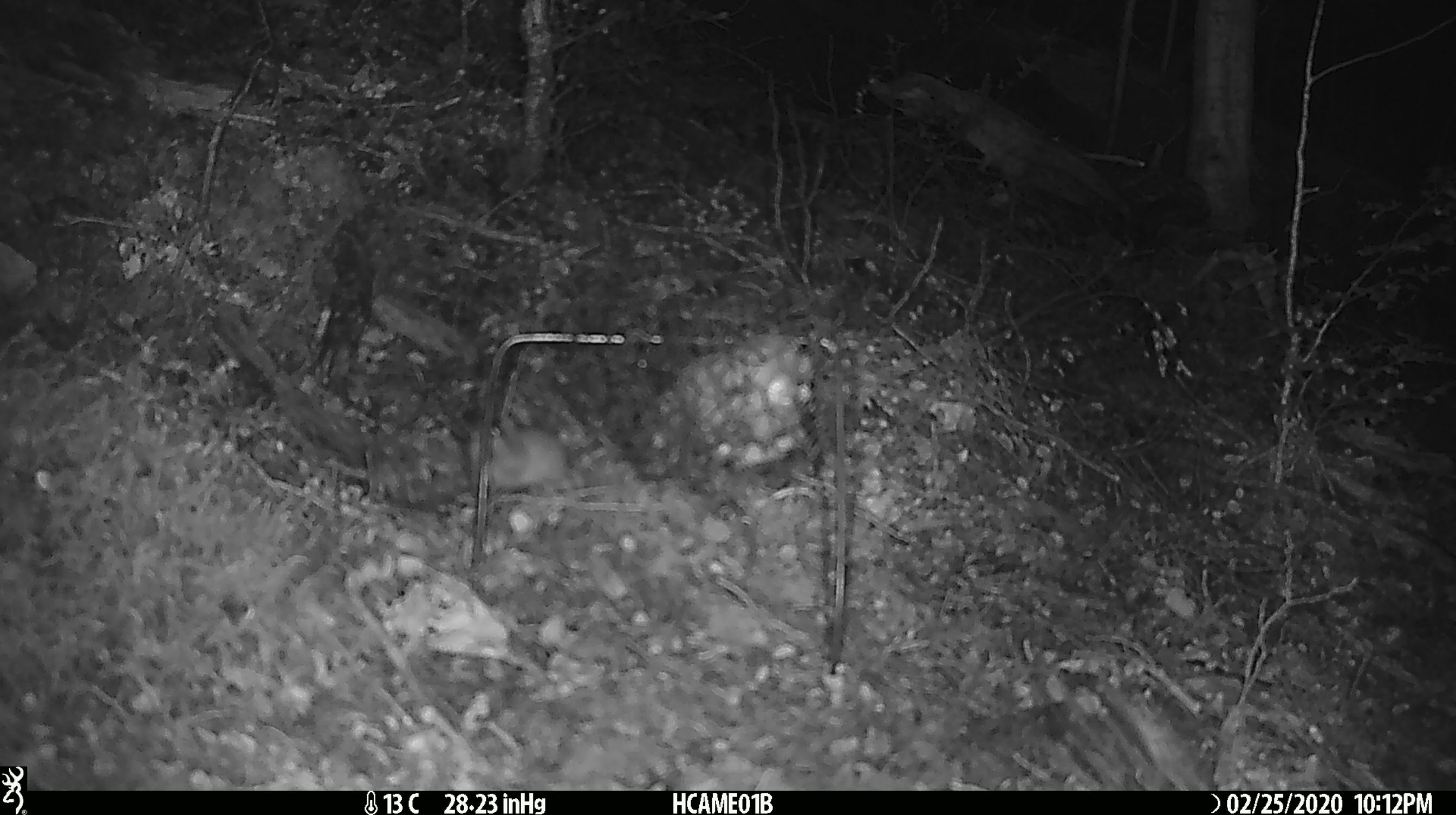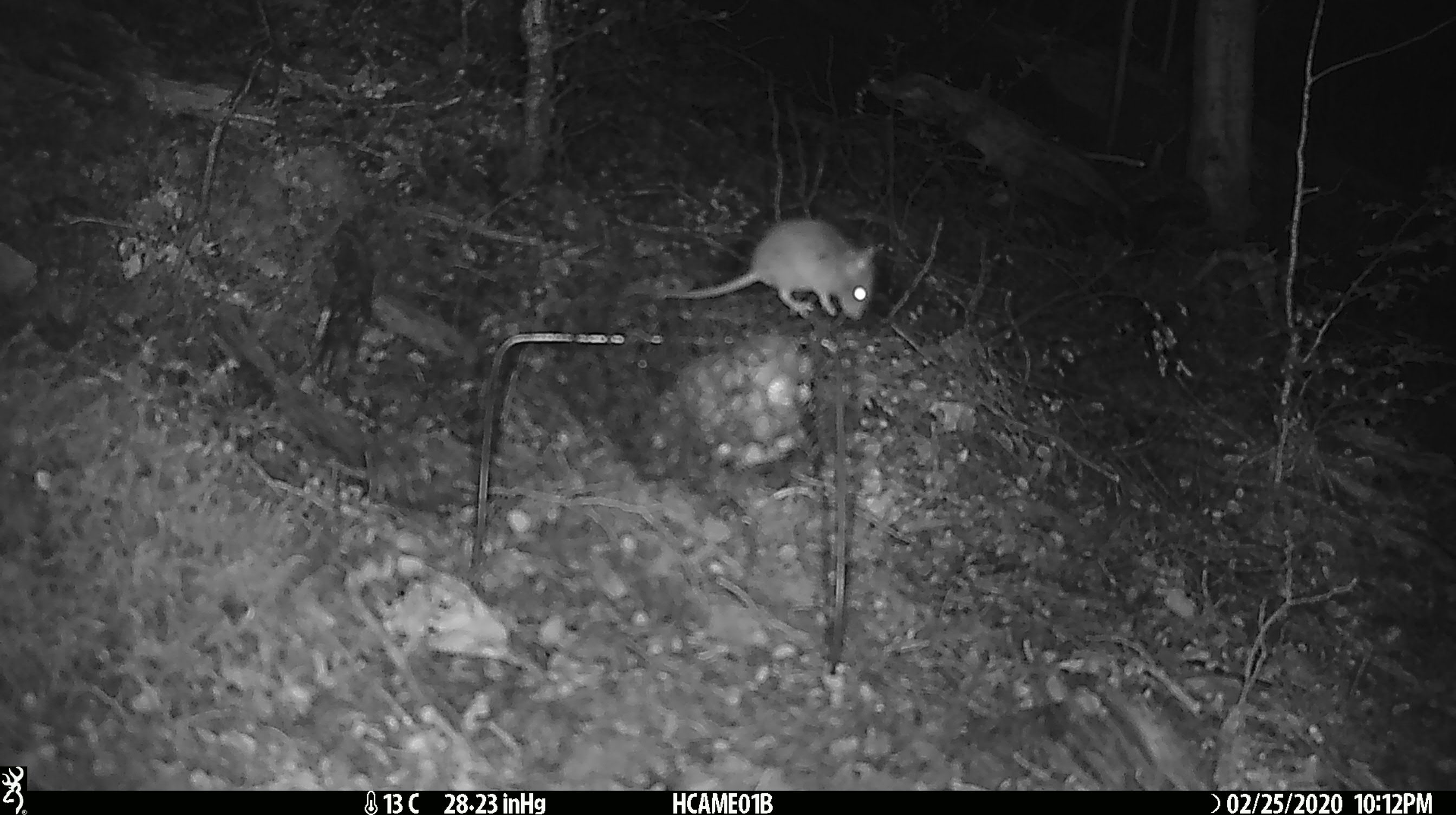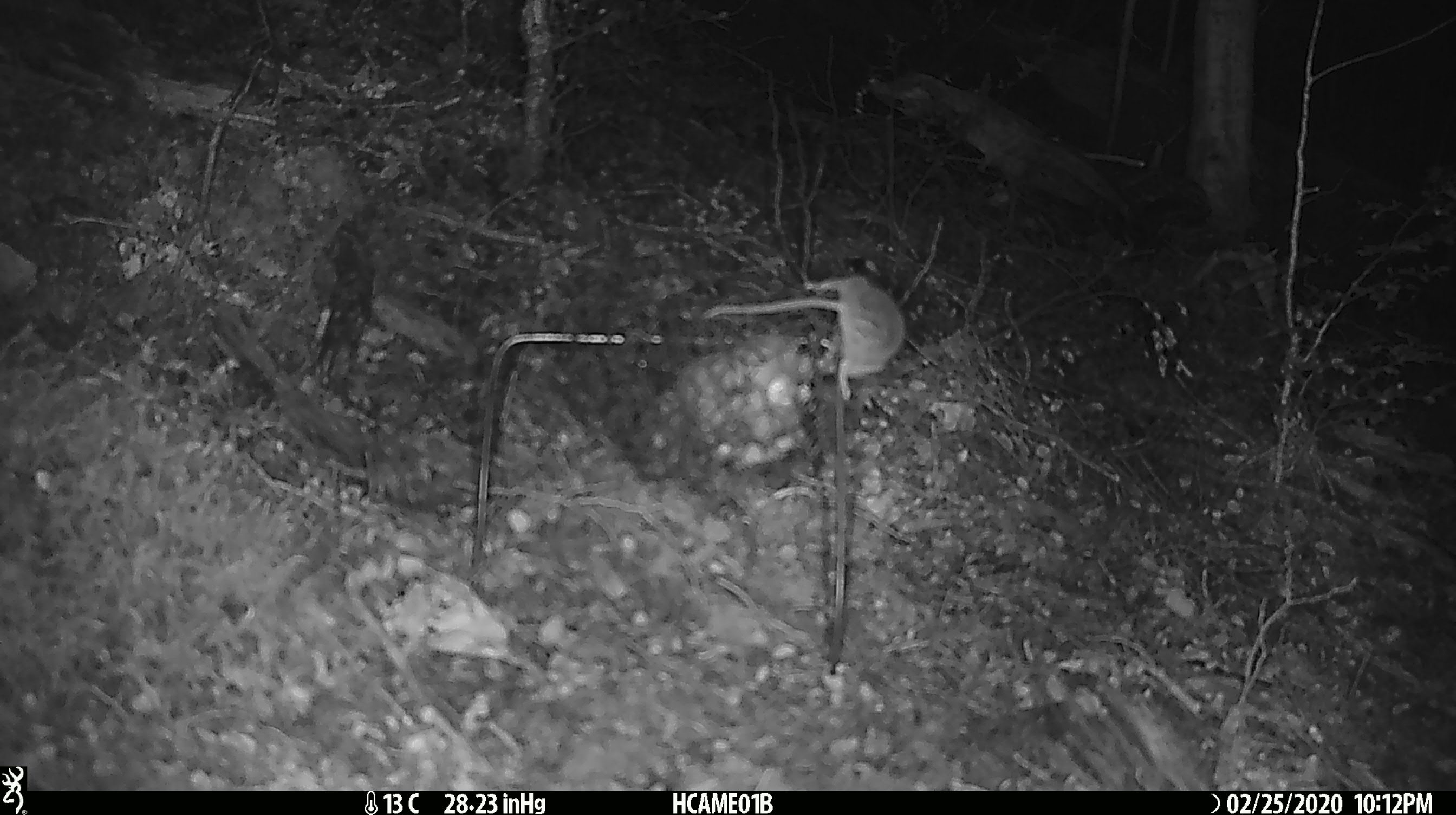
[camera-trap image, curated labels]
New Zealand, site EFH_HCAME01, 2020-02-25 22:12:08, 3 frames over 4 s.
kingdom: Animalia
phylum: Chordata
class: Mammalia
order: Rodentia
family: Muridae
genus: Mus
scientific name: Mus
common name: mouse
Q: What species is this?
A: Mouse (Mus).